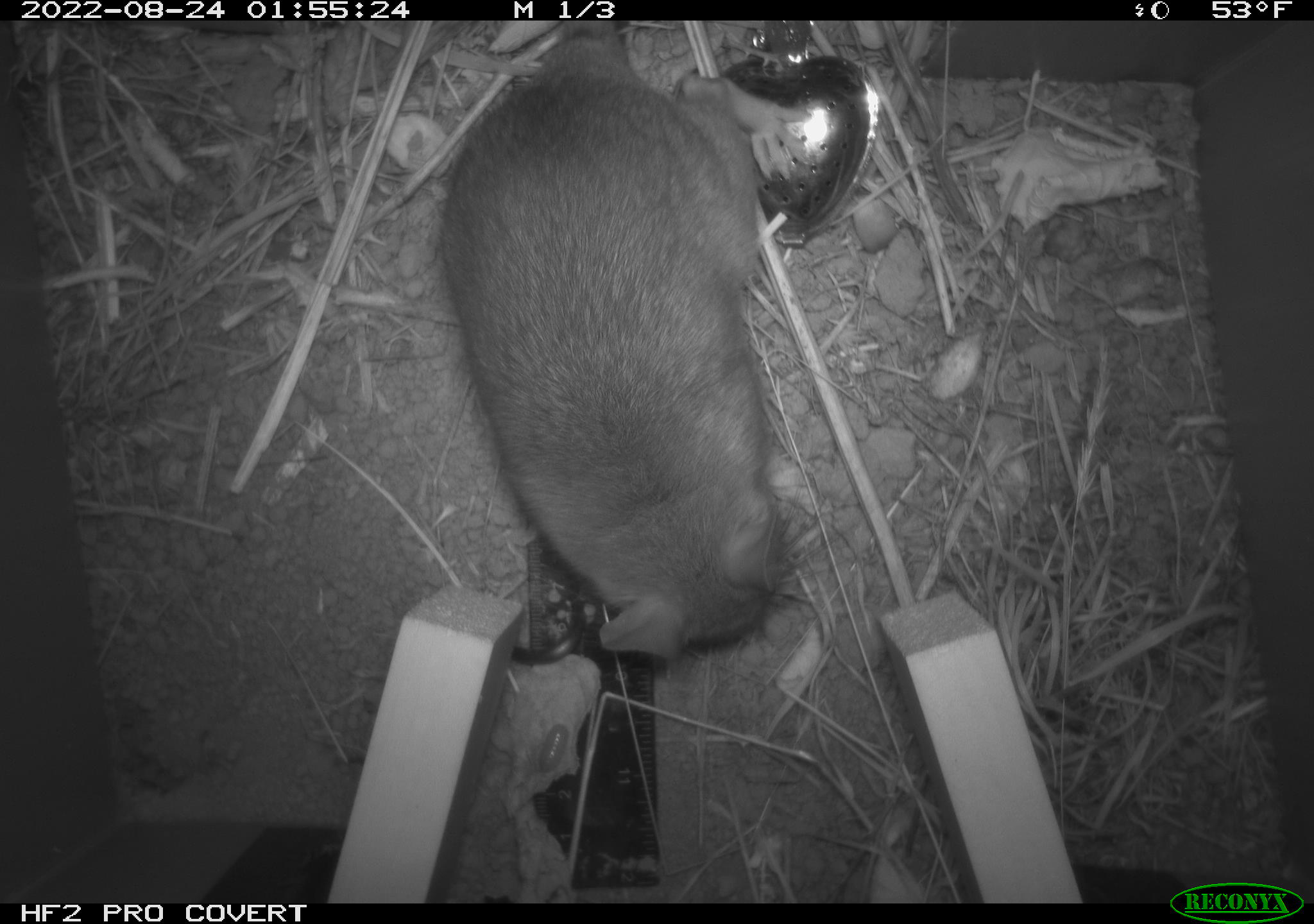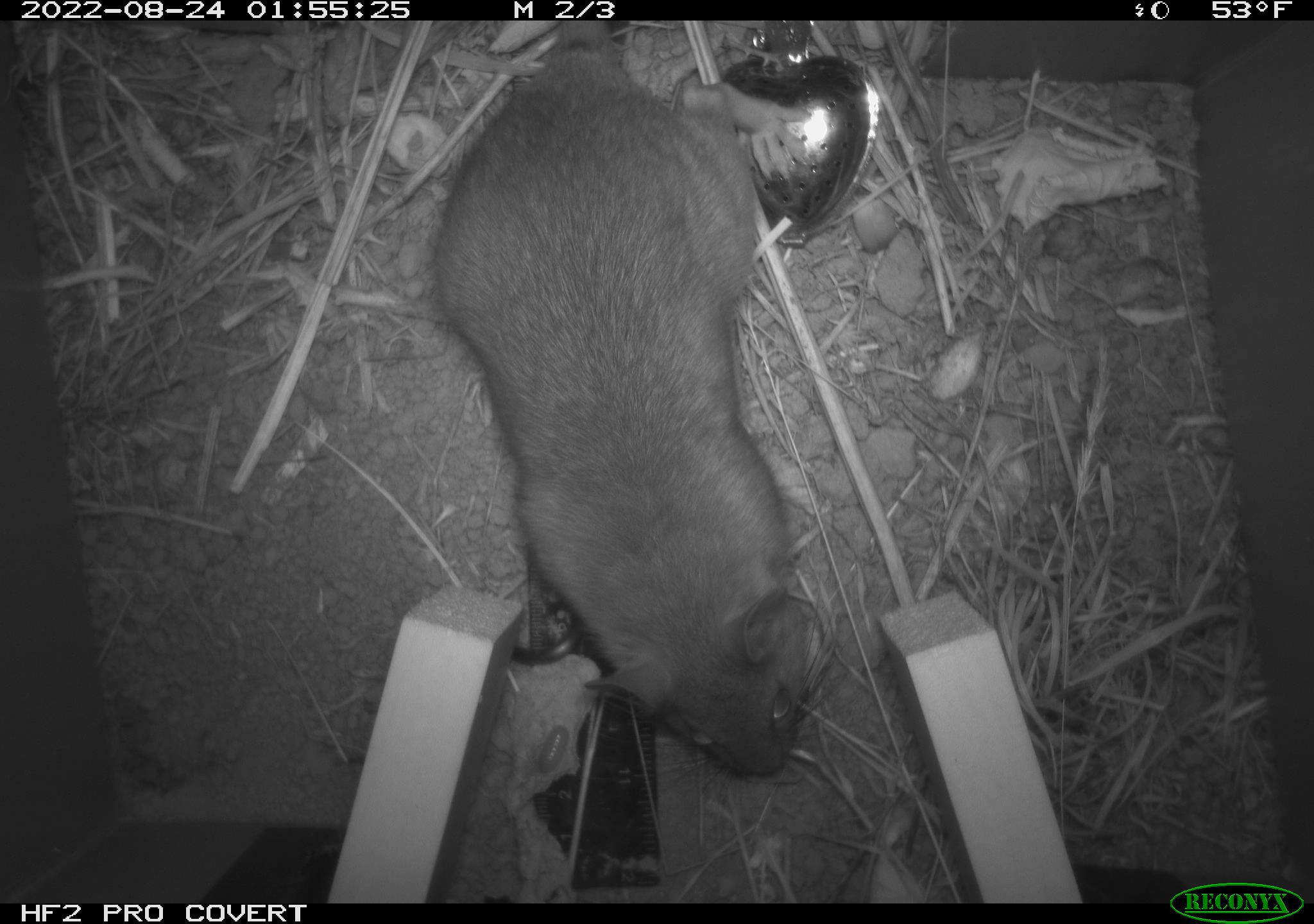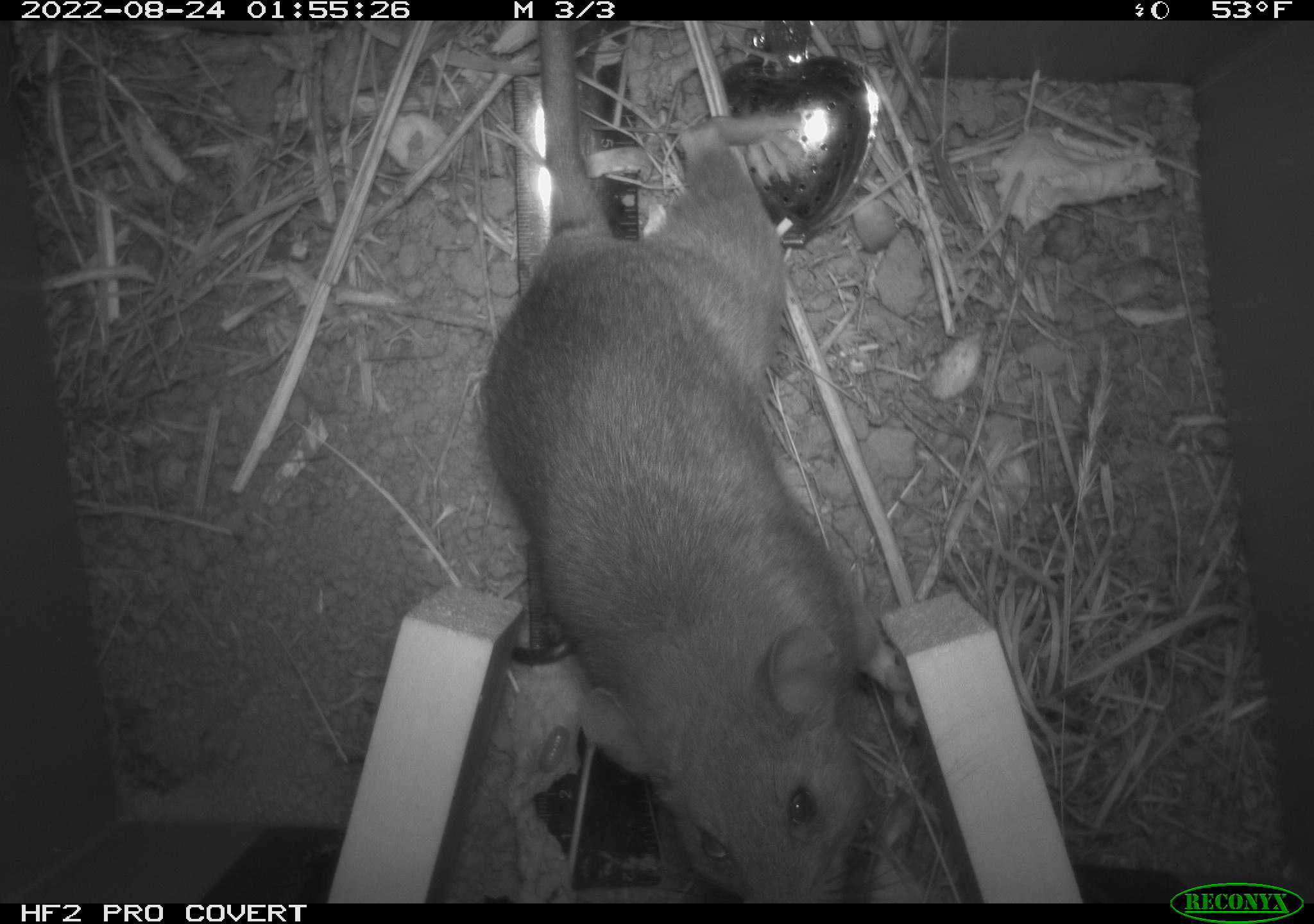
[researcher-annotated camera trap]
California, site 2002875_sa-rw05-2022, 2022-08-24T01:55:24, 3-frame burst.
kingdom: Animalia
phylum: Chordata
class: Mammalia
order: Rodentia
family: Cricetidae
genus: Neotoma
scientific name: Neotoma fuscipes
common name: dusky-footed woodrat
Dusky-footed woodrat (Neotoma fuscipes).